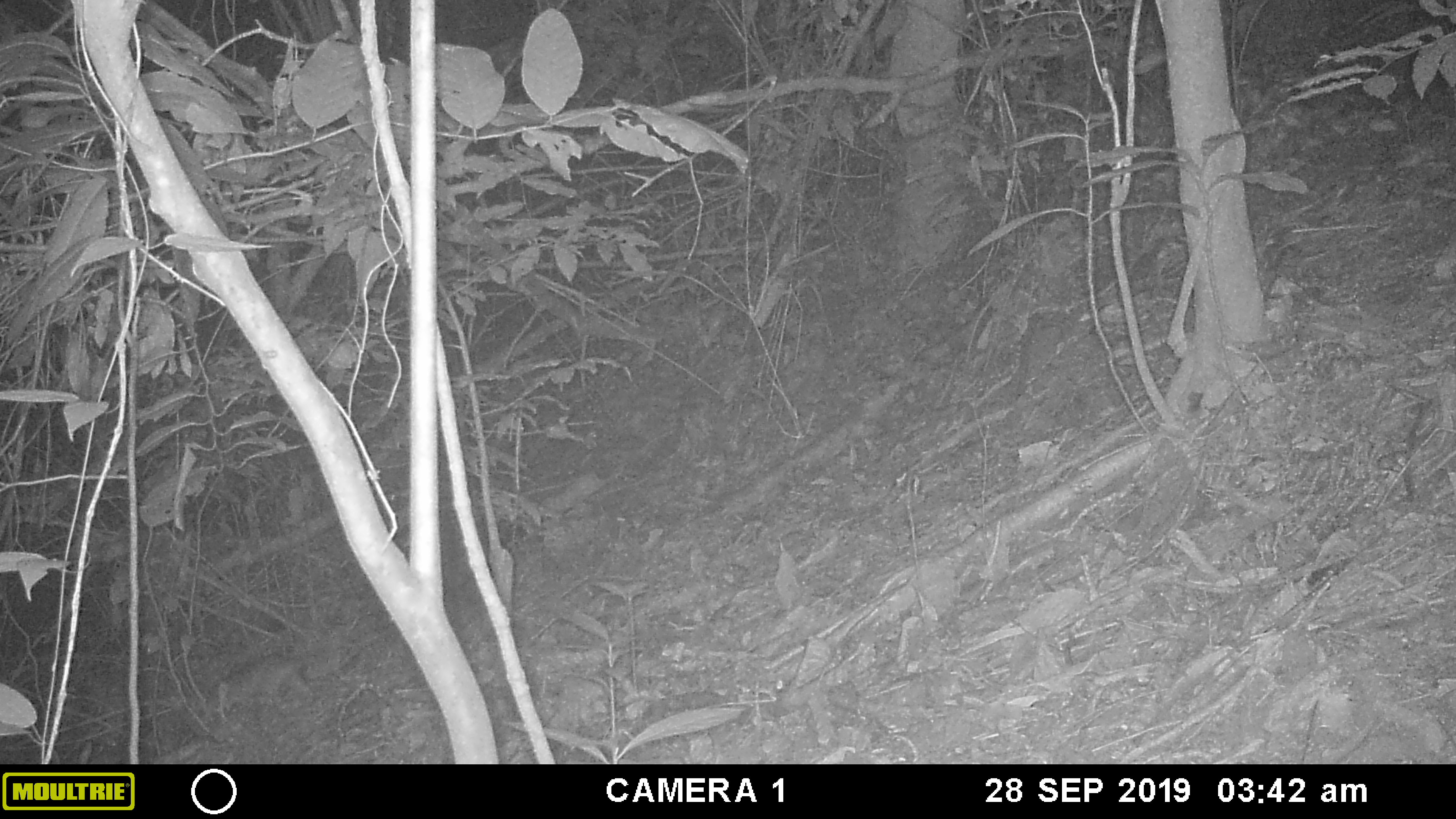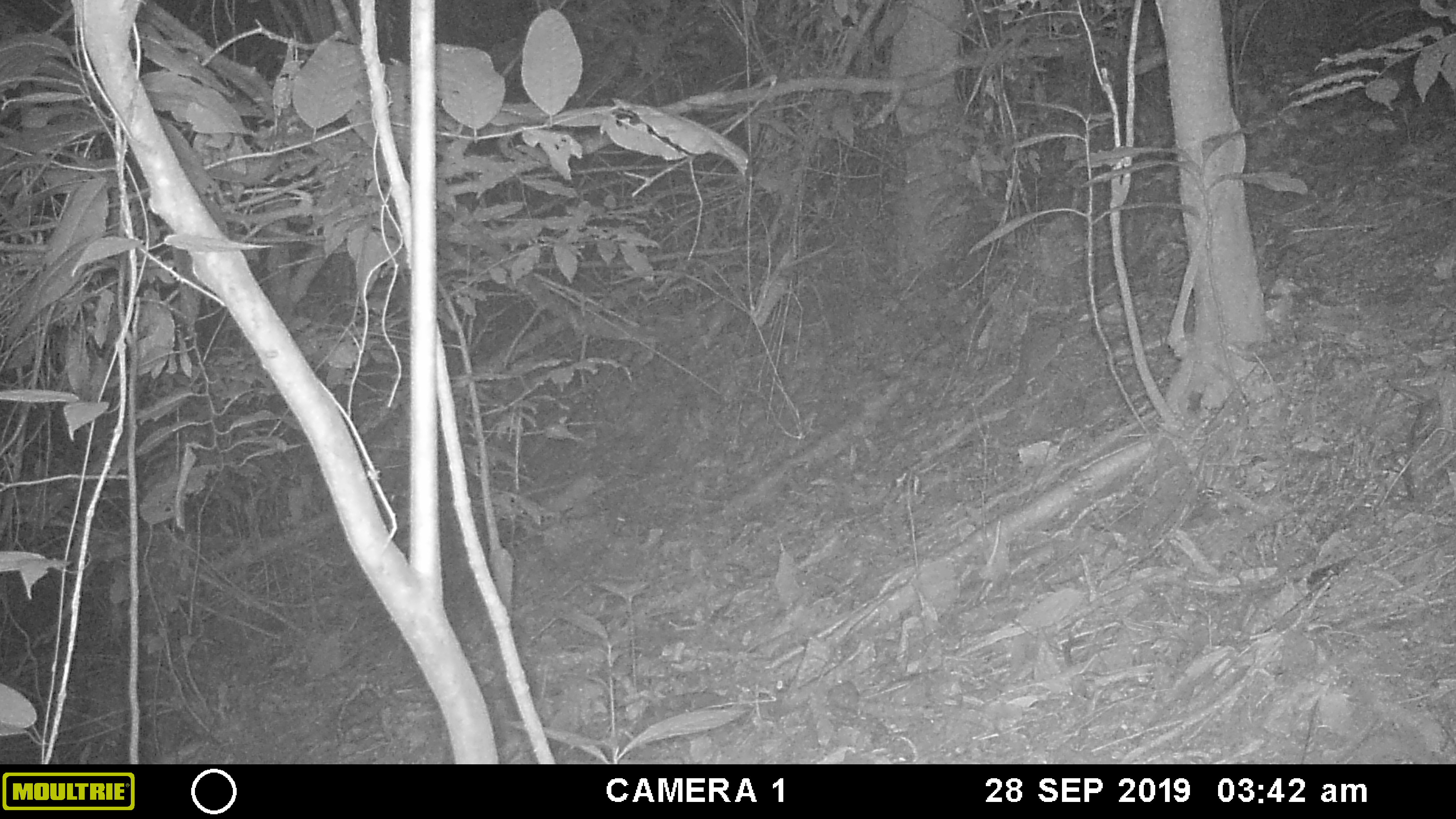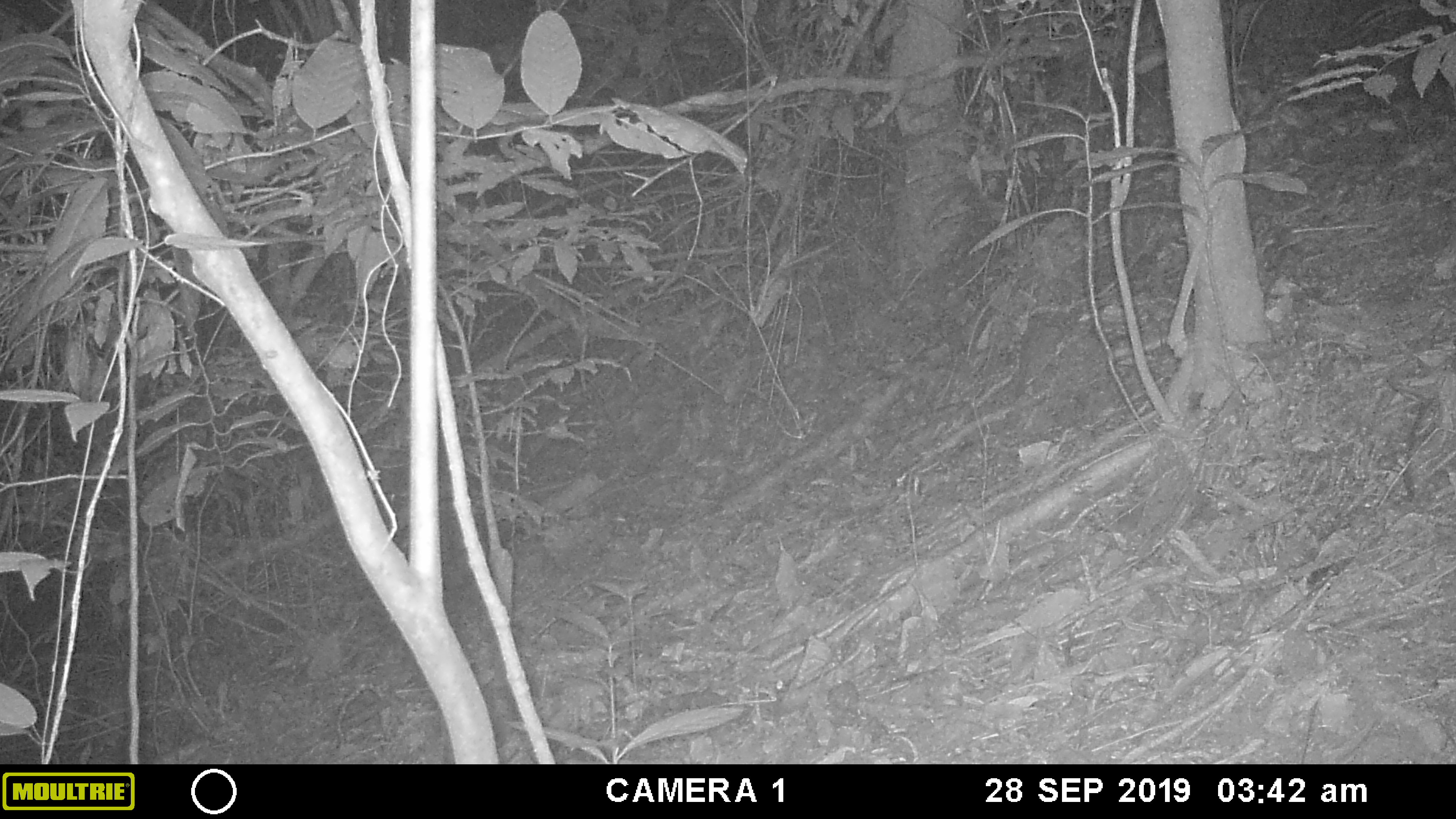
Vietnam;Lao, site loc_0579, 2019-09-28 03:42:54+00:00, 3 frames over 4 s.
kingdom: Animalia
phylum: Chordata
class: Mammalia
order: Carnivora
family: Mustelidae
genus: Melogale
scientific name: Melogale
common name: ferret badger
Ferret badger (Melogale). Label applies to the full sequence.